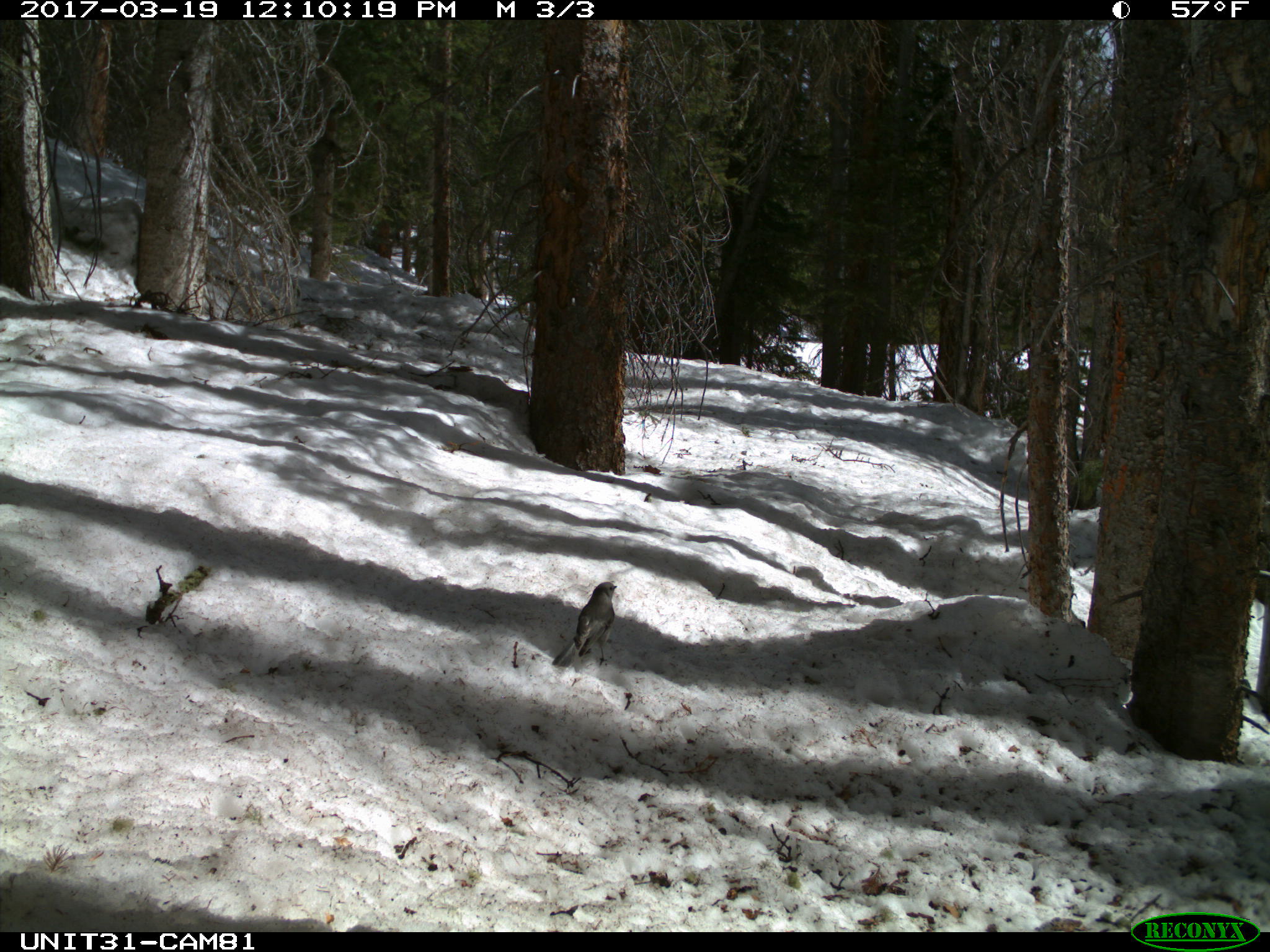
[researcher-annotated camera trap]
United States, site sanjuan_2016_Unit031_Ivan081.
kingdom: Animalia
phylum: Chordata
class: Aves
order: Passeriformes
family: Corvidae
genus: Perisoreus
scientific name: Perisoreus canadensis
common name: canada jay